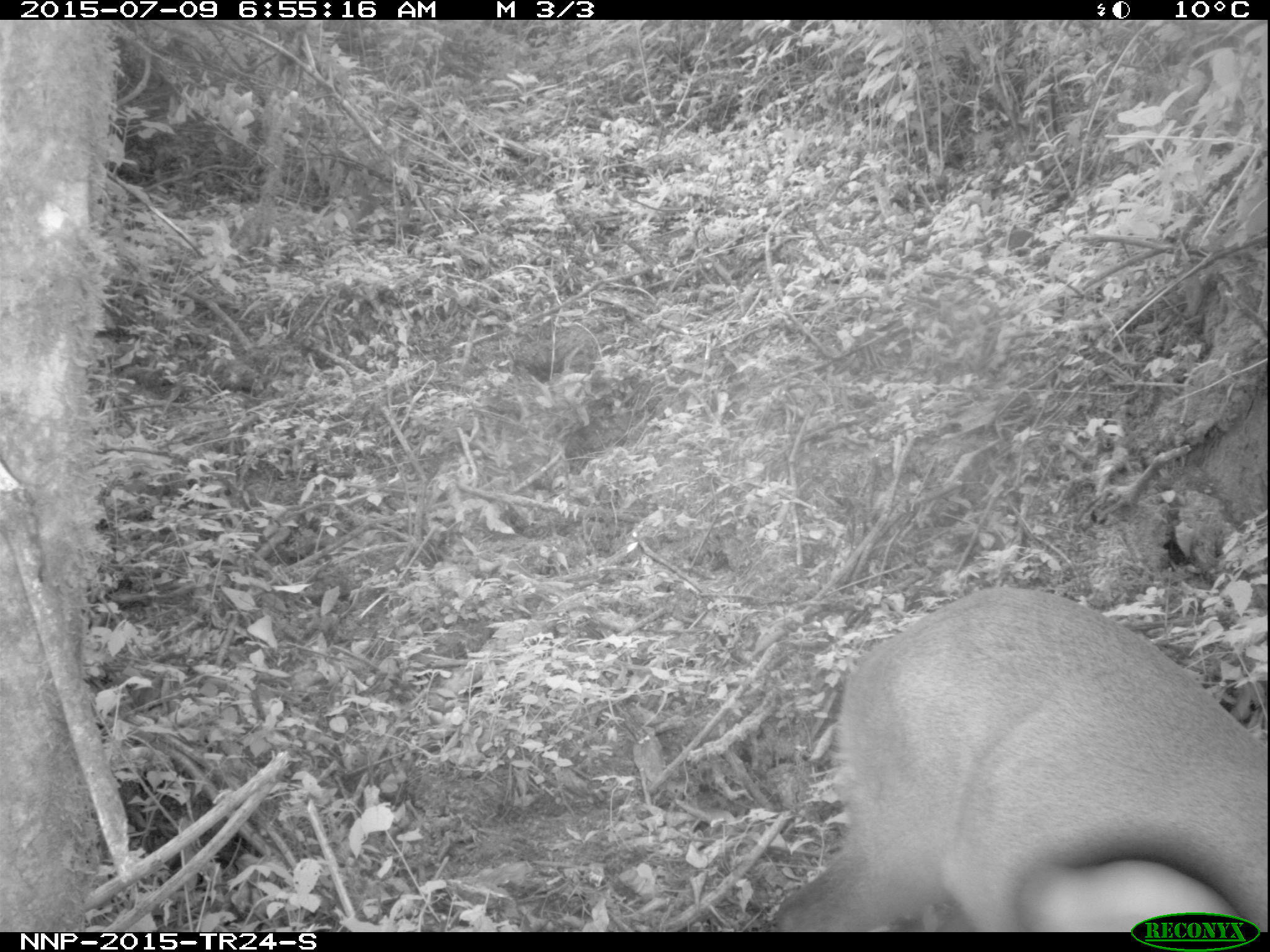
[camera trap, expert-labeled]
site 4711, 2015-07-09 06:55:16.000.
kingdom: Animalia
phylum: Chordata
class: Mammalia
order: Artiodactyla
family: Bovidae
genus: Cephalophus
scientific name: Cephalophus nigrifrons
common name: black-fronted duiker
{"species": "Cephalophus nigrifrons (black-fronted duiker)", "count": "1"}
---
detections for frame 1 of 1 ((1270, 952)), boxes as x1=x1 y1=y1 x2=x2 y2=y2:
cephalophus nigrifrons: x1=769 y1=586 x2=1268 y2=932